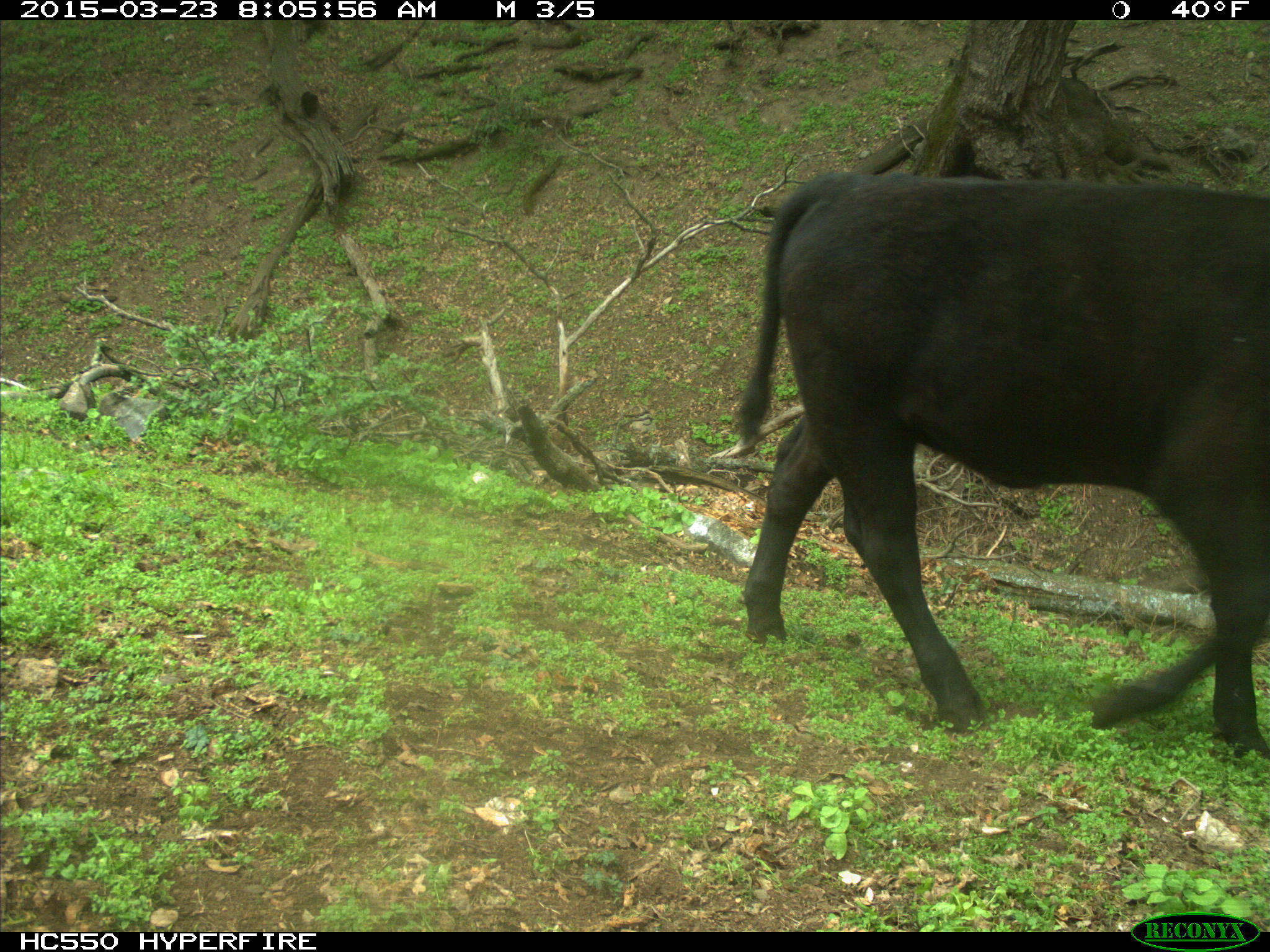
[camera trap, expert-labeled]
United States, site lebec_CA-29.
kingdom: Animalia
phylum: Chordata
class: Mammalia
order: Artiodactyla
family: Bovidae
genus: Bos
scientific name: Bos taurus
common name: domestic cow